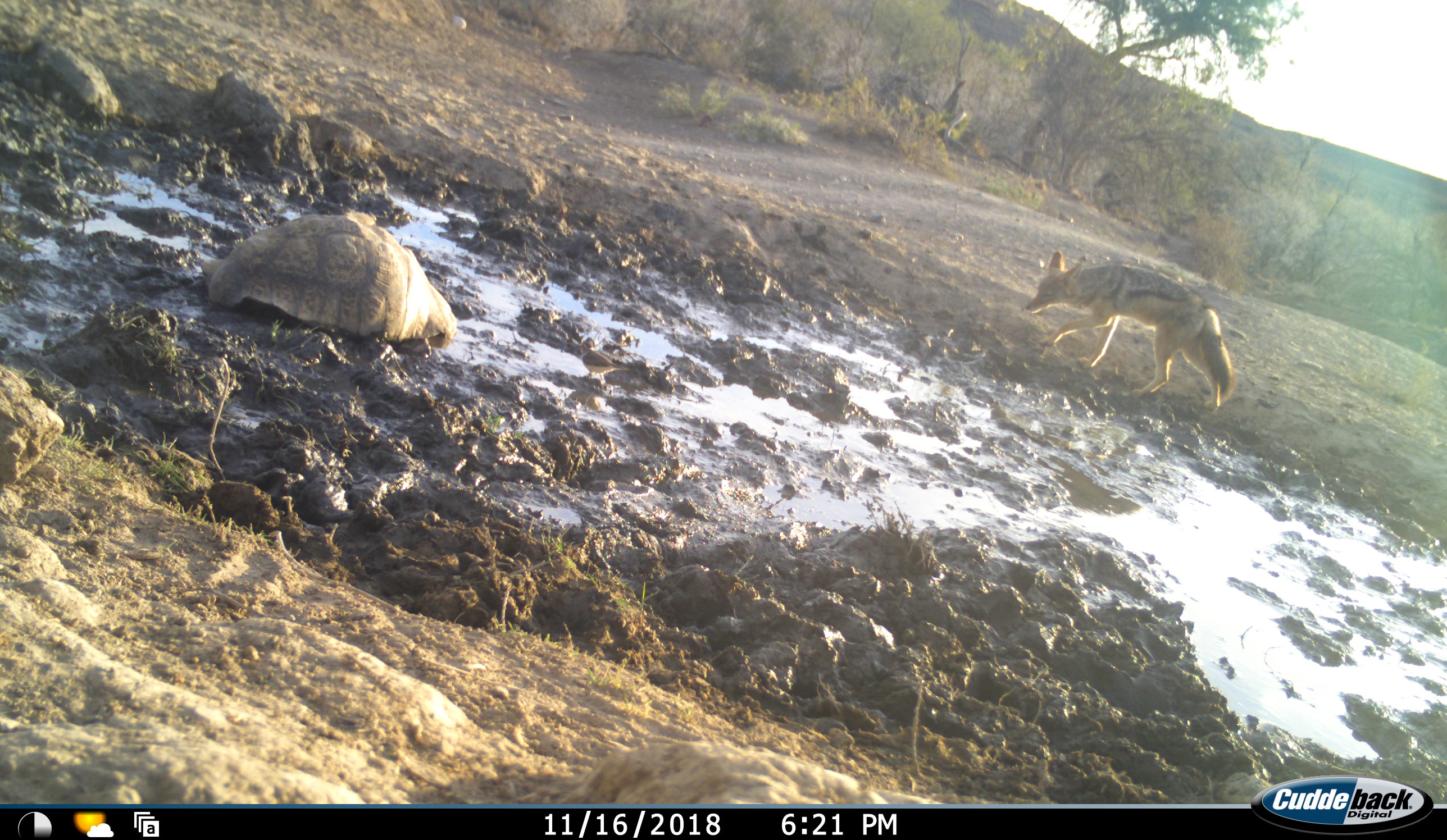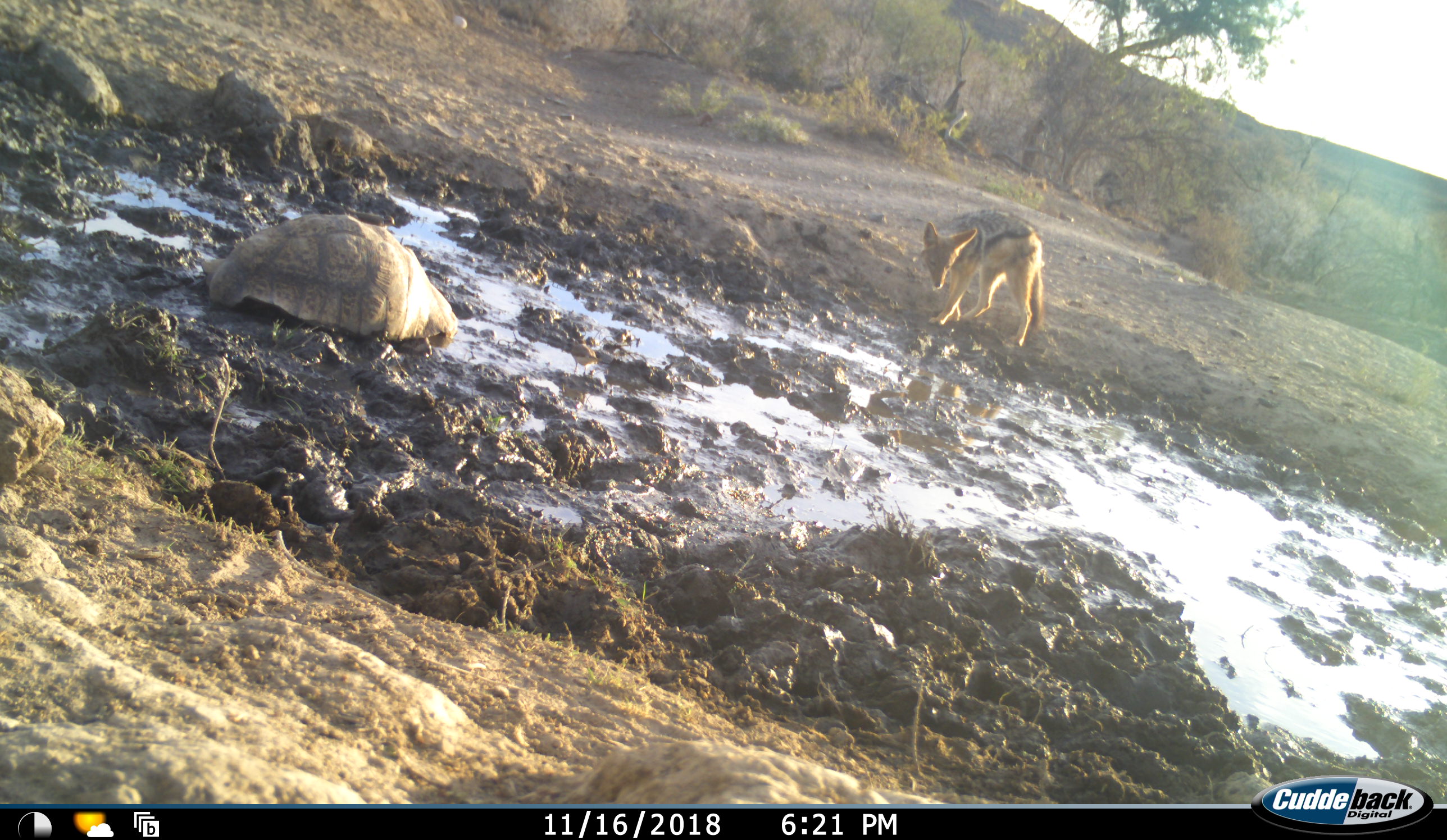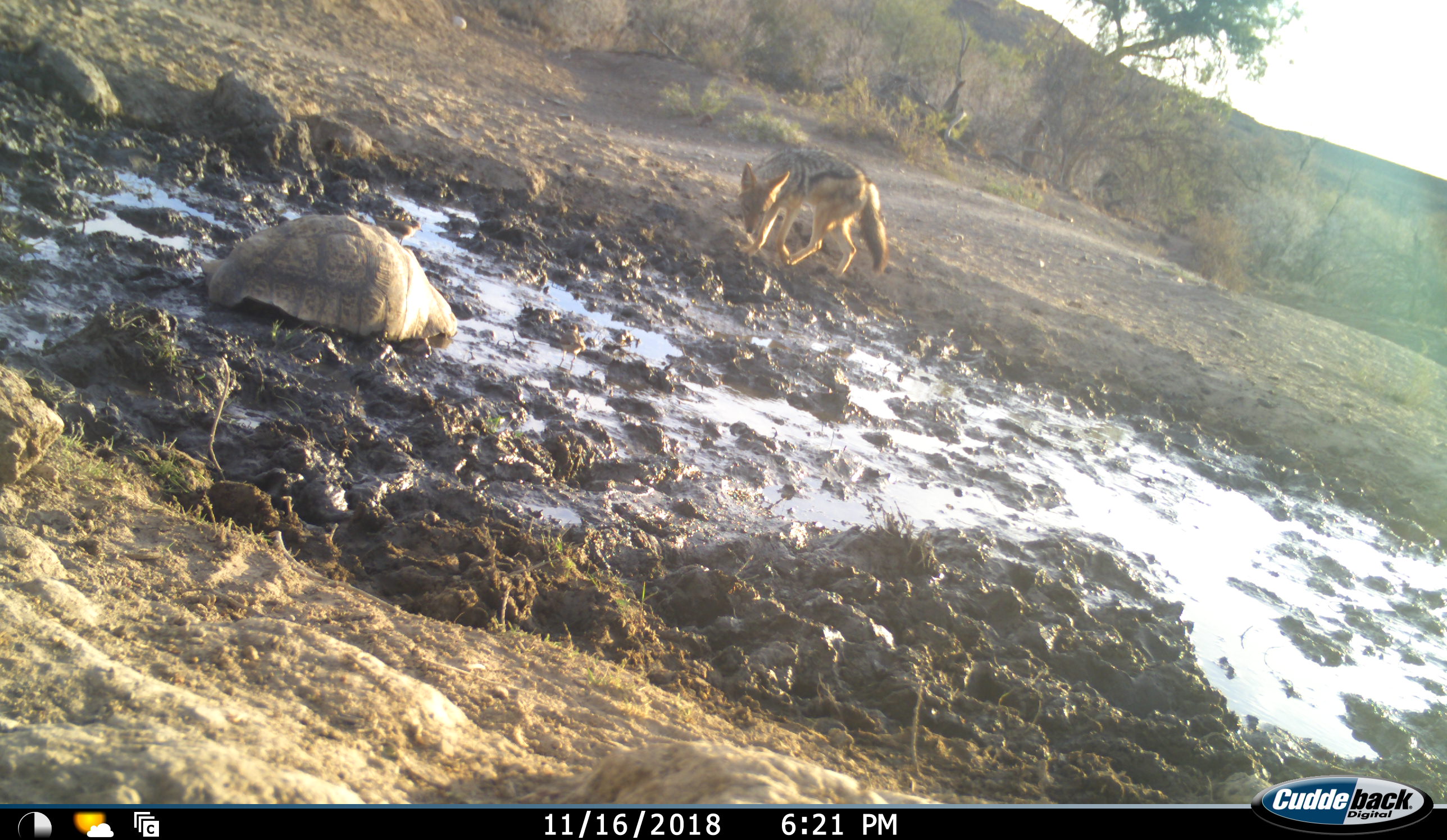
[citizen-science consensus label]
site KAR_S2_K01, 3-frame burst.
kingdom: Animalia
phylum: Chordata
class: Mammalia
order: Carnivora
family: Canidae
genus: Lupulella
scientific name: Lupulella mesomelas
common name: black-backed jackal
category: jackalblackbacked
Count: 1.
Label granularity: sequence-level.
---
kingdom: Animalia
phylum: Chordata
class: Reptilia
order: Testudines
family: Testudinidae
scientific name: Testudinidae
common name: tortoise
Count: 1.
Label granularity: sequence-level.